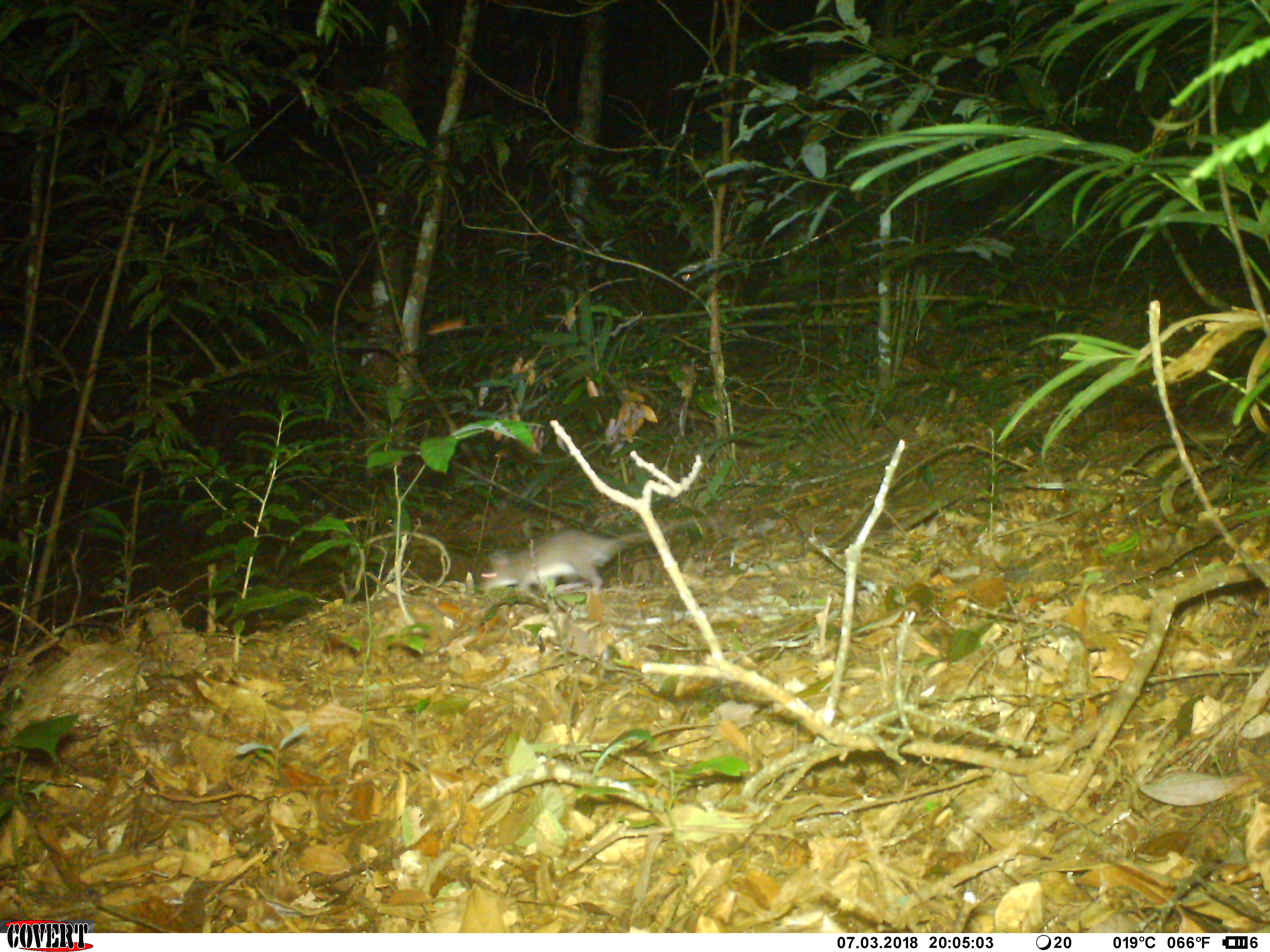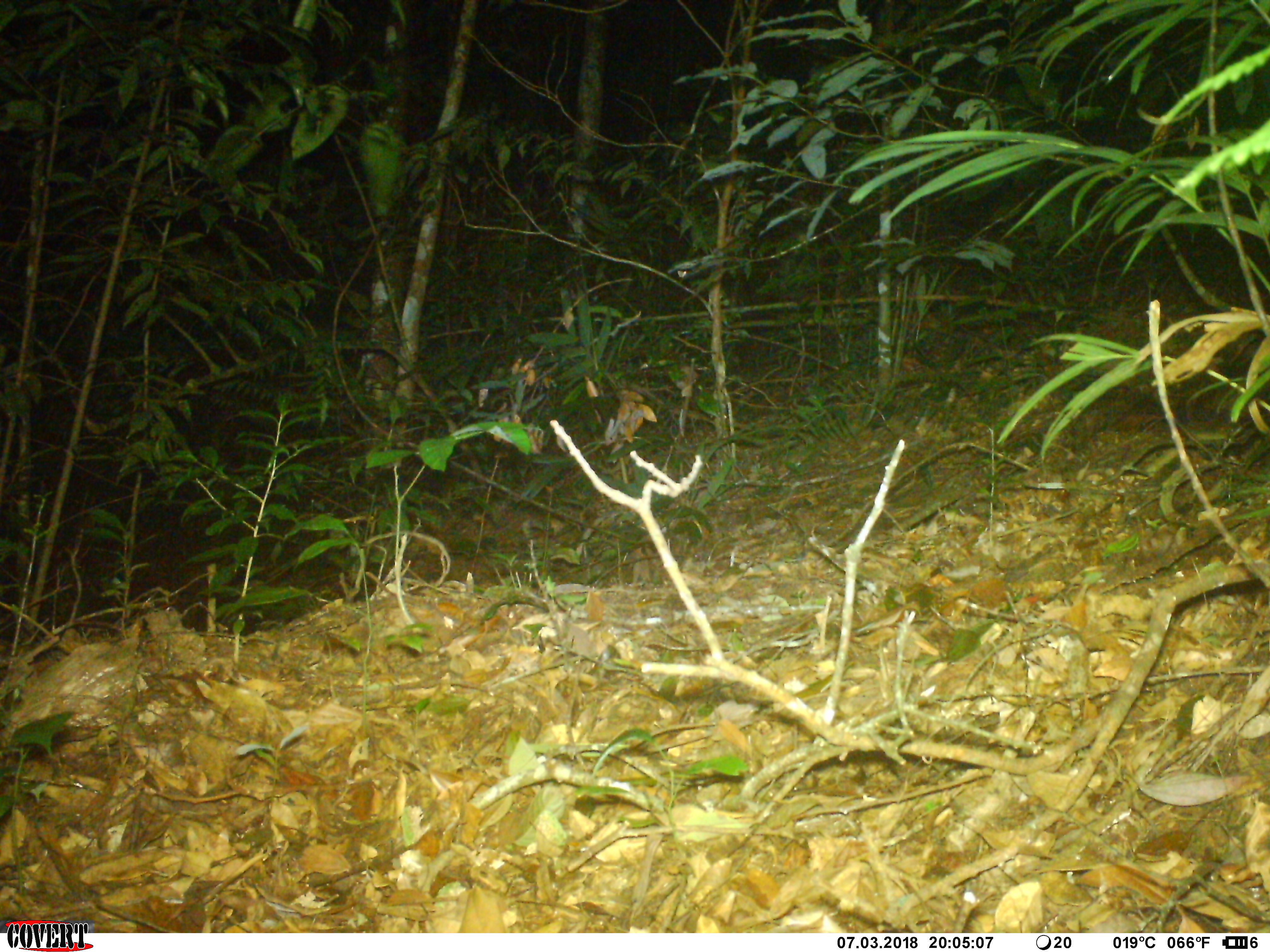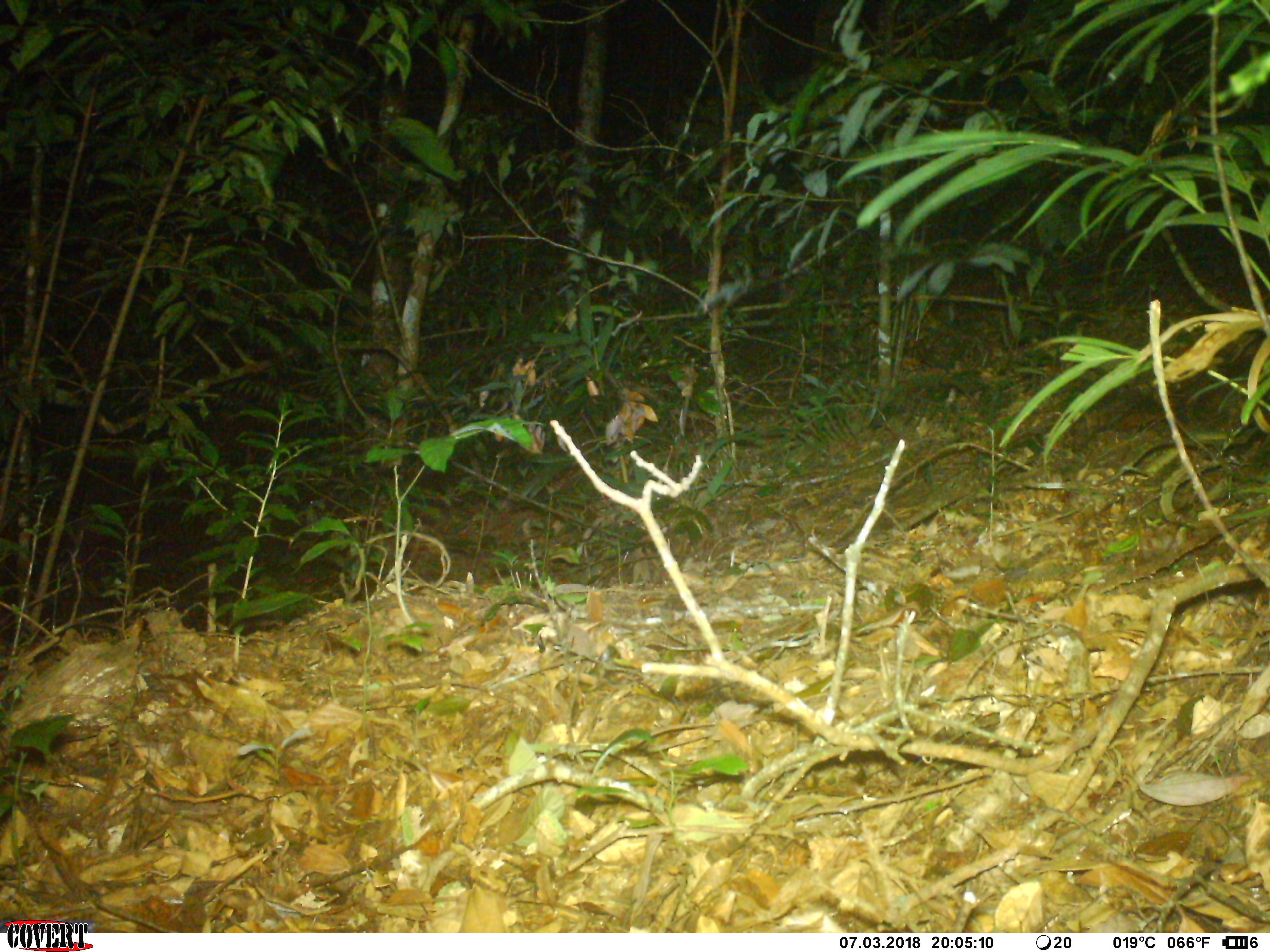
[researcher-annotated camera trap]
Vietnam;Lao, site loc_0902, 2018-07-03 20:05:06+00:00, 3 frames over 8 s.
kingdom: Animalia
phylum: Chordata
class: Mammalia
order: Rodentia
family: Muridae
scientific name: Muridae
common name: old-world mice and rats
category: unidentified murid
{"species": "unidentified murid (old-world mice and rats) (Muridae)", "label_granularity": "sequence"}